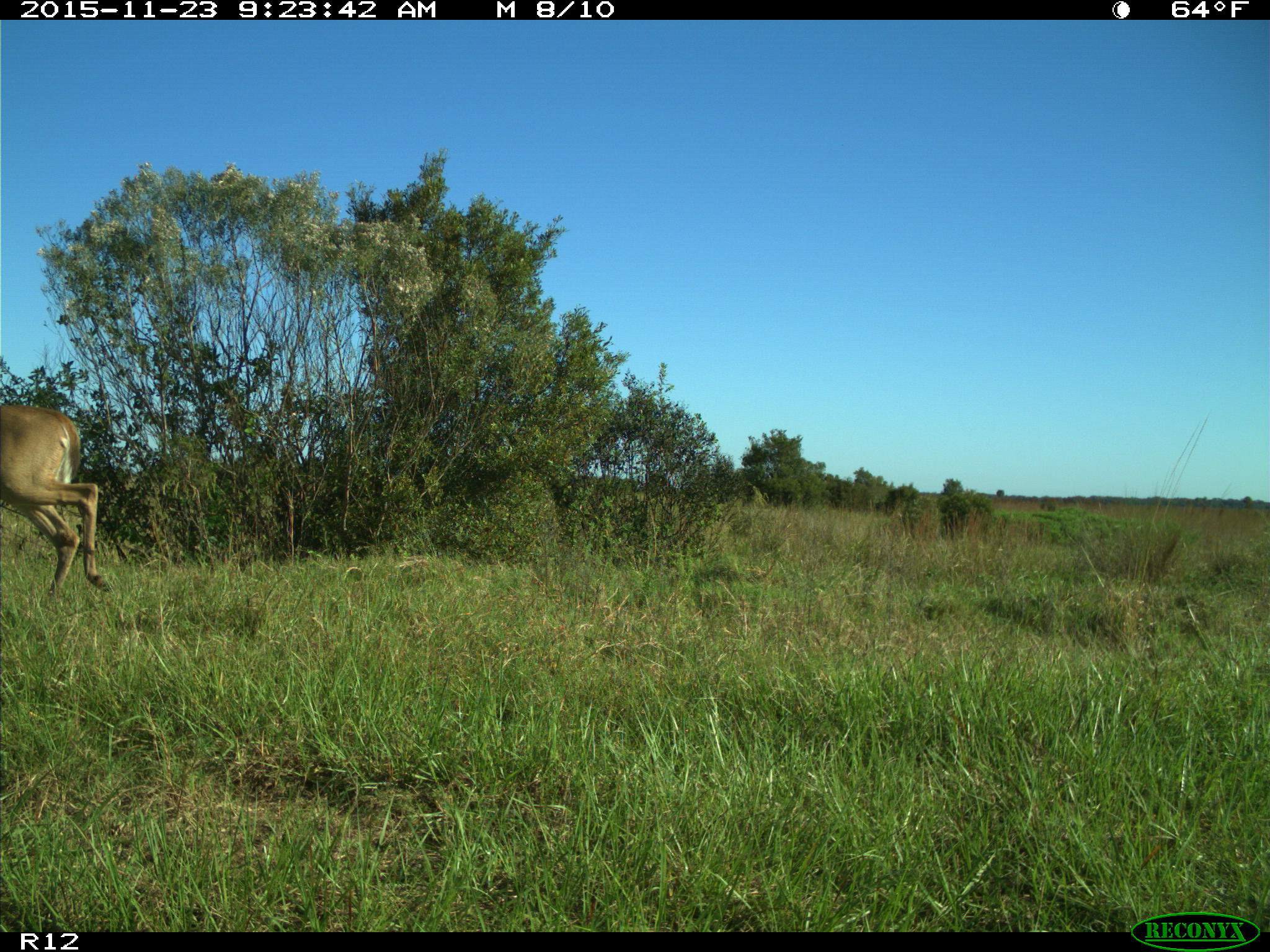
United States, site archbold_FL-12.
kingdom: Animalia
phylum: Chordata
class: Mammalia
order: Artiodactyla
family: Cervidae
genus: Odocoileus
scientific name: Odocoileus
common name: deer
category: unidentified deer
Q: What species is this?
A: Unidentified deer (deer) (Odocoileus).